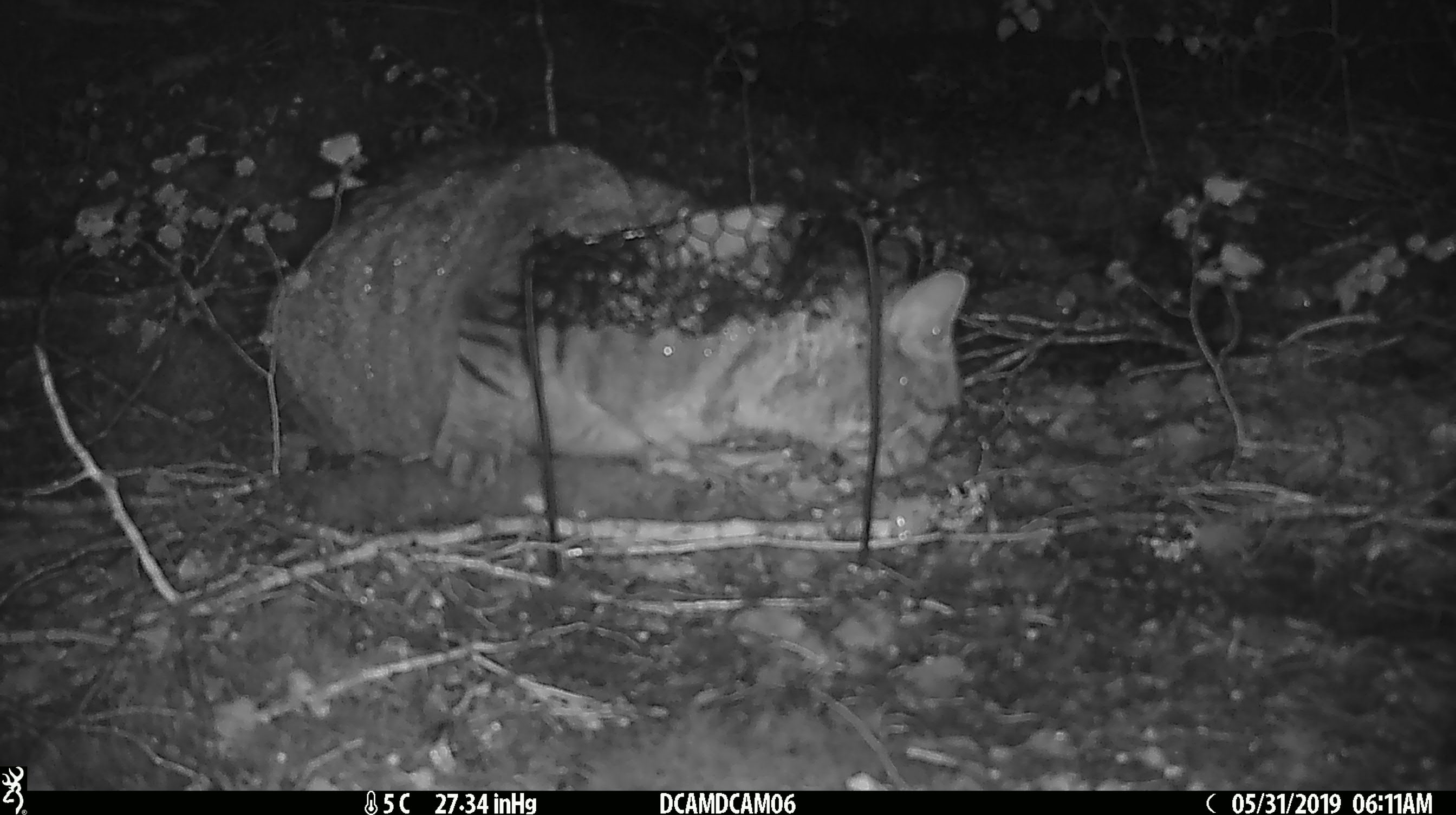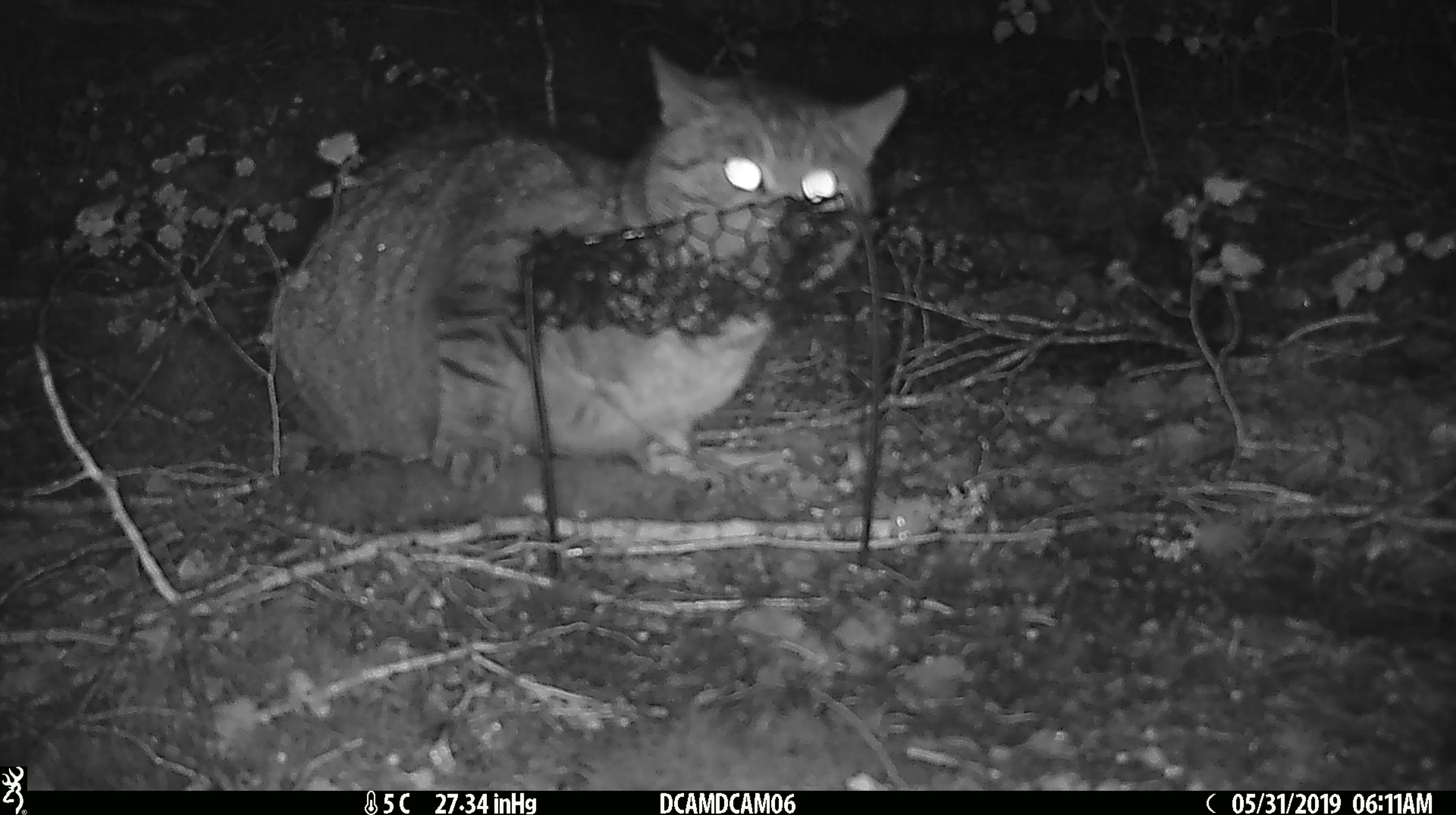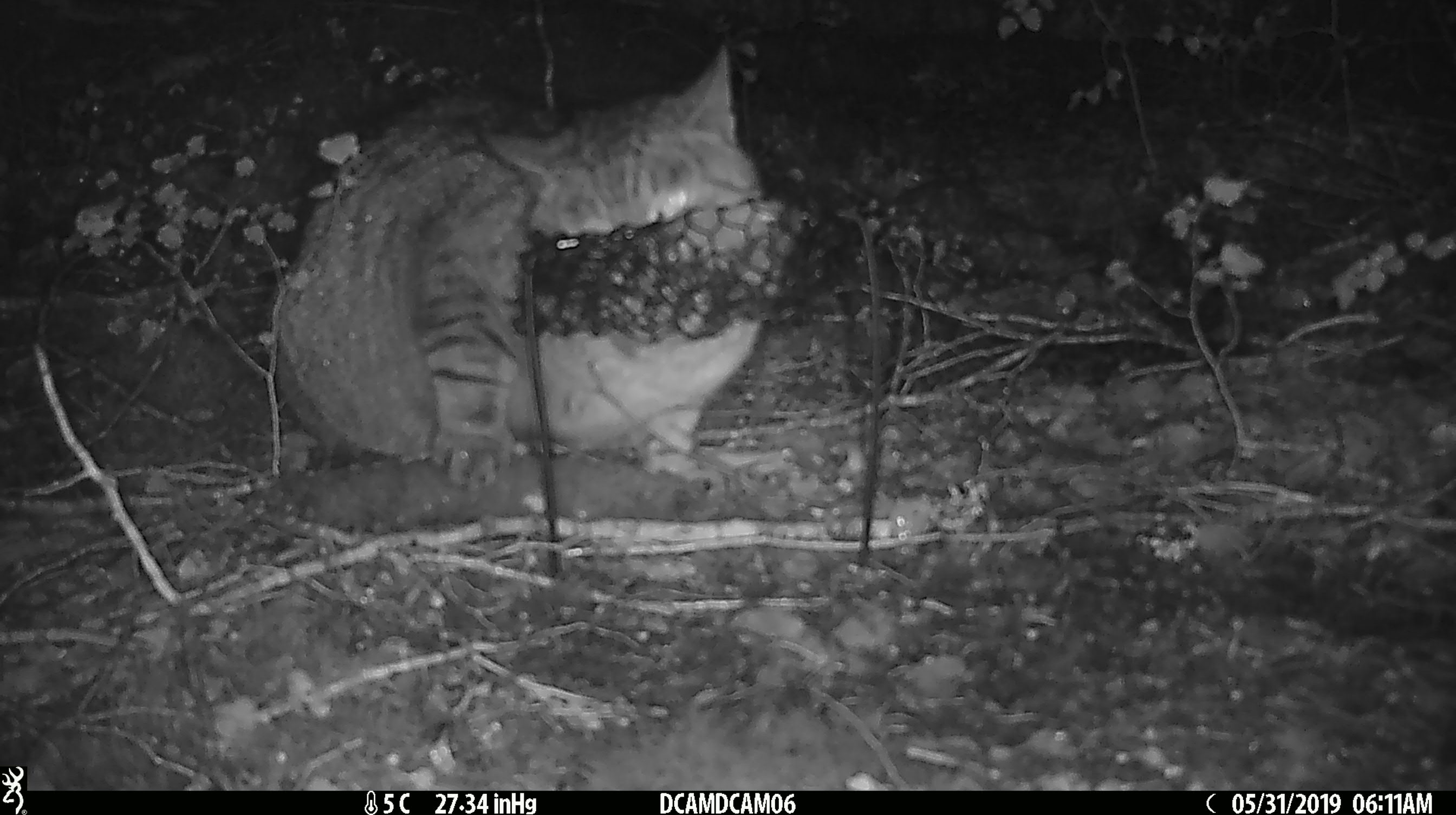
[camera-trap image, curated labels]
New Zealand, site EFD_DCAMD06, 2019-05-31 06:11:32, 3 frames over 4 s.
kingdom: Animalia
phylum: Chordata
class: Mammalia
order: Carnivora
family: Felidae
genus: Felis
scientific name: Felis catus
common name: domestic cat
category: cat